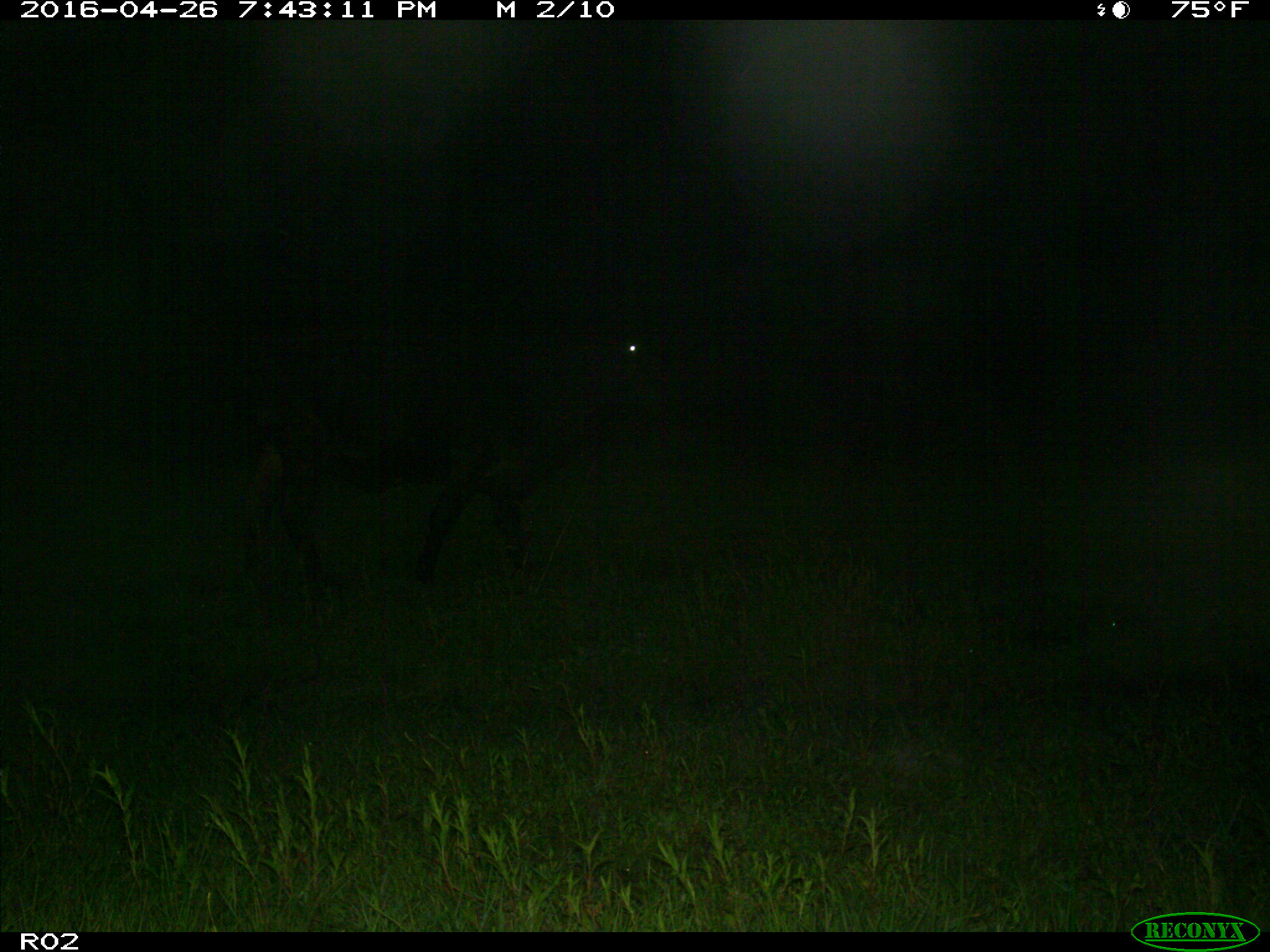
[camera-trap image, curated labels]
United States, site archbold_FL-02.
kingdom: Animalia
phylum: Chordata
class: Mammalia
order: Artiodactyla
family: Bovidae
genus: Bos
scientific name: Bos taurus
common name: domestic cow